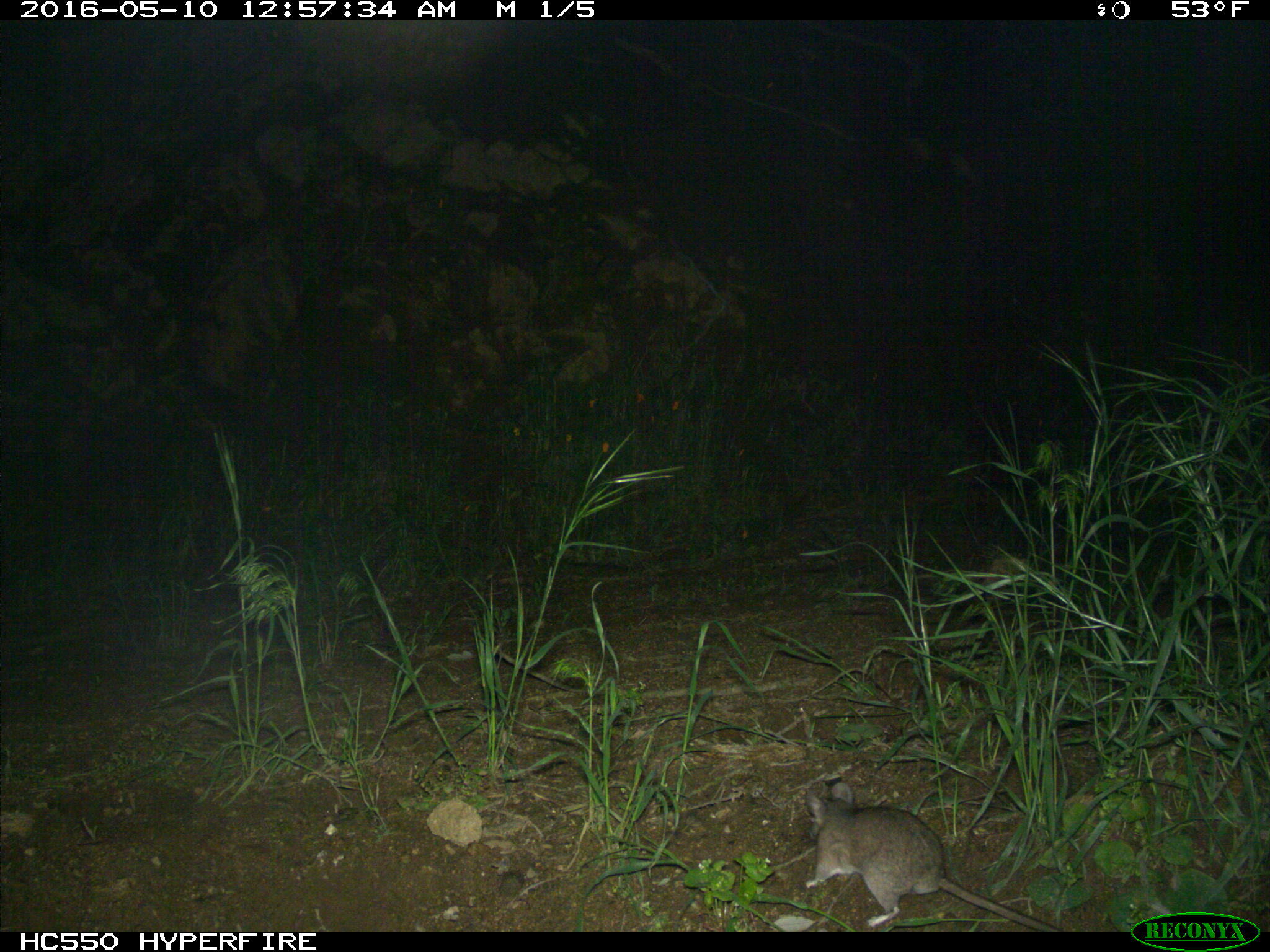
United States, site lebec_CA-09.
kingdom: Animalia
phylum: Chordata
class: Mammalia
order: Rodentia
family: Cricetidae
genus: Peromyscus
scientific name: Peromyscus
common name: deermice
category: unidentified deer mouse